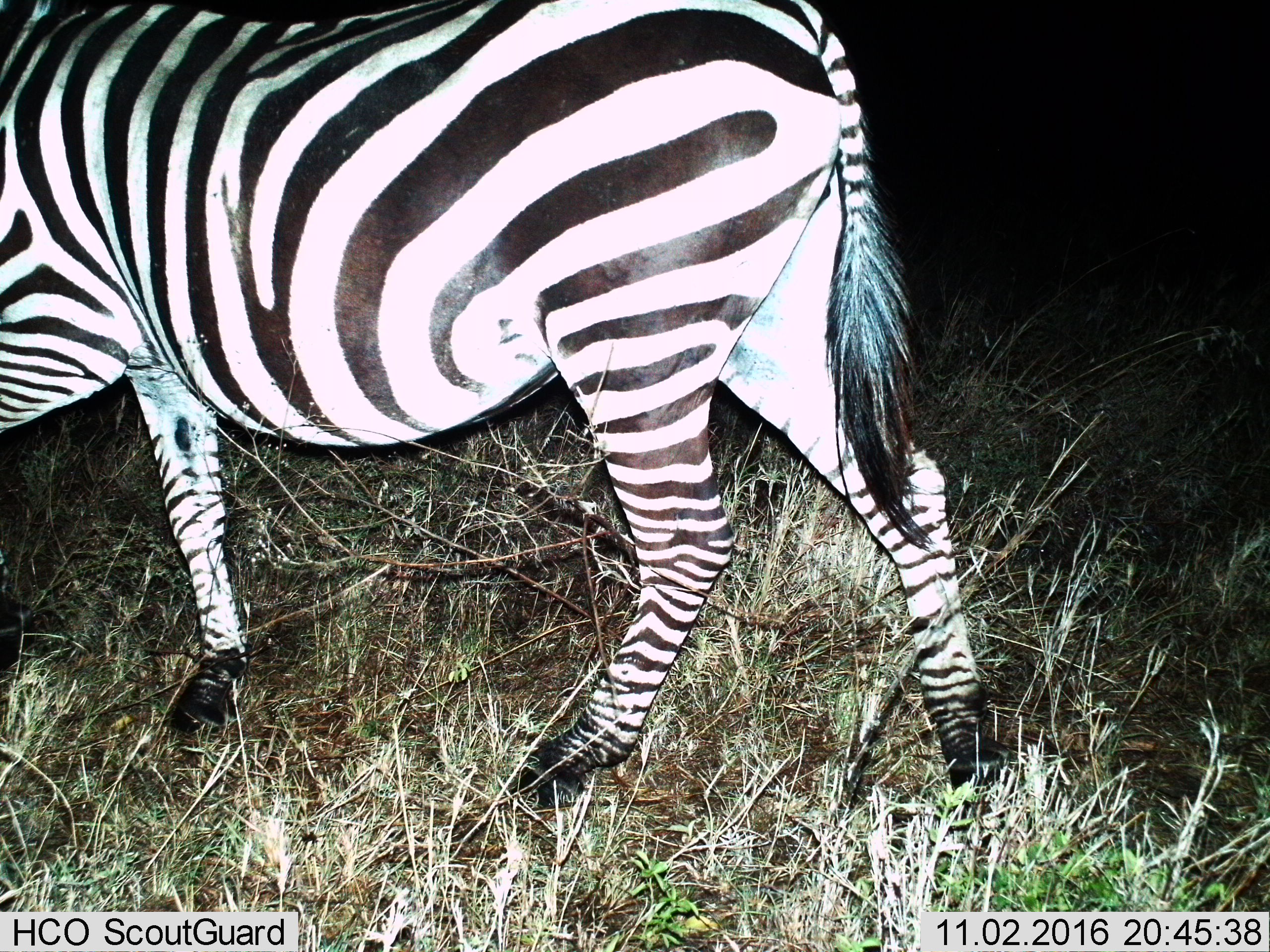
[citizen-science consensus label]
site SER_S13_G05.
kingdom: Animalia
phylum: Chordata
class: Mammalia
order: Perissodactyla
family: Equidae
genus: Equus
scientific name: Equus quagga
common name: plains zebra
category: zebraplains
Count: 1.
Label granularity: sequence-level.